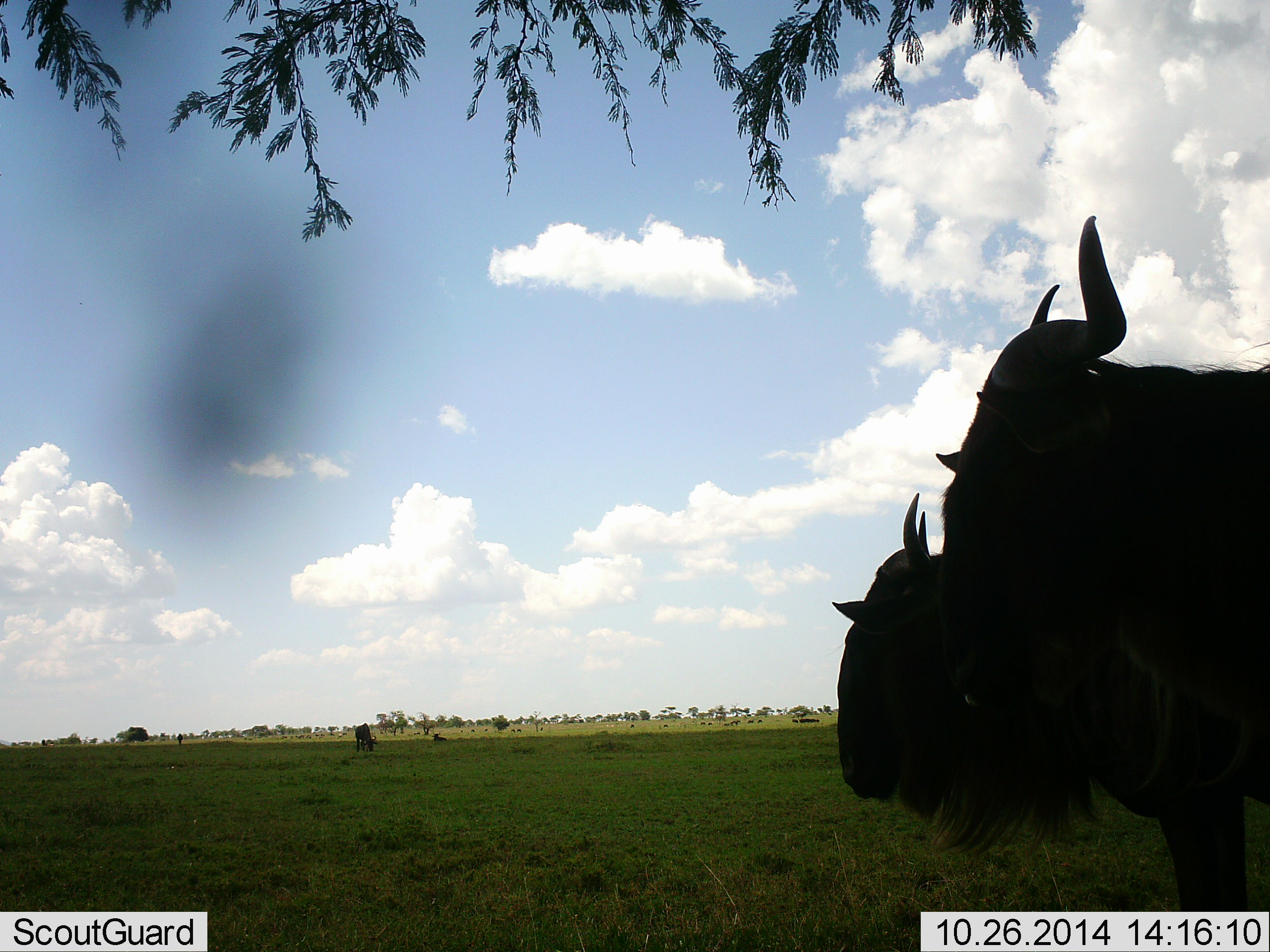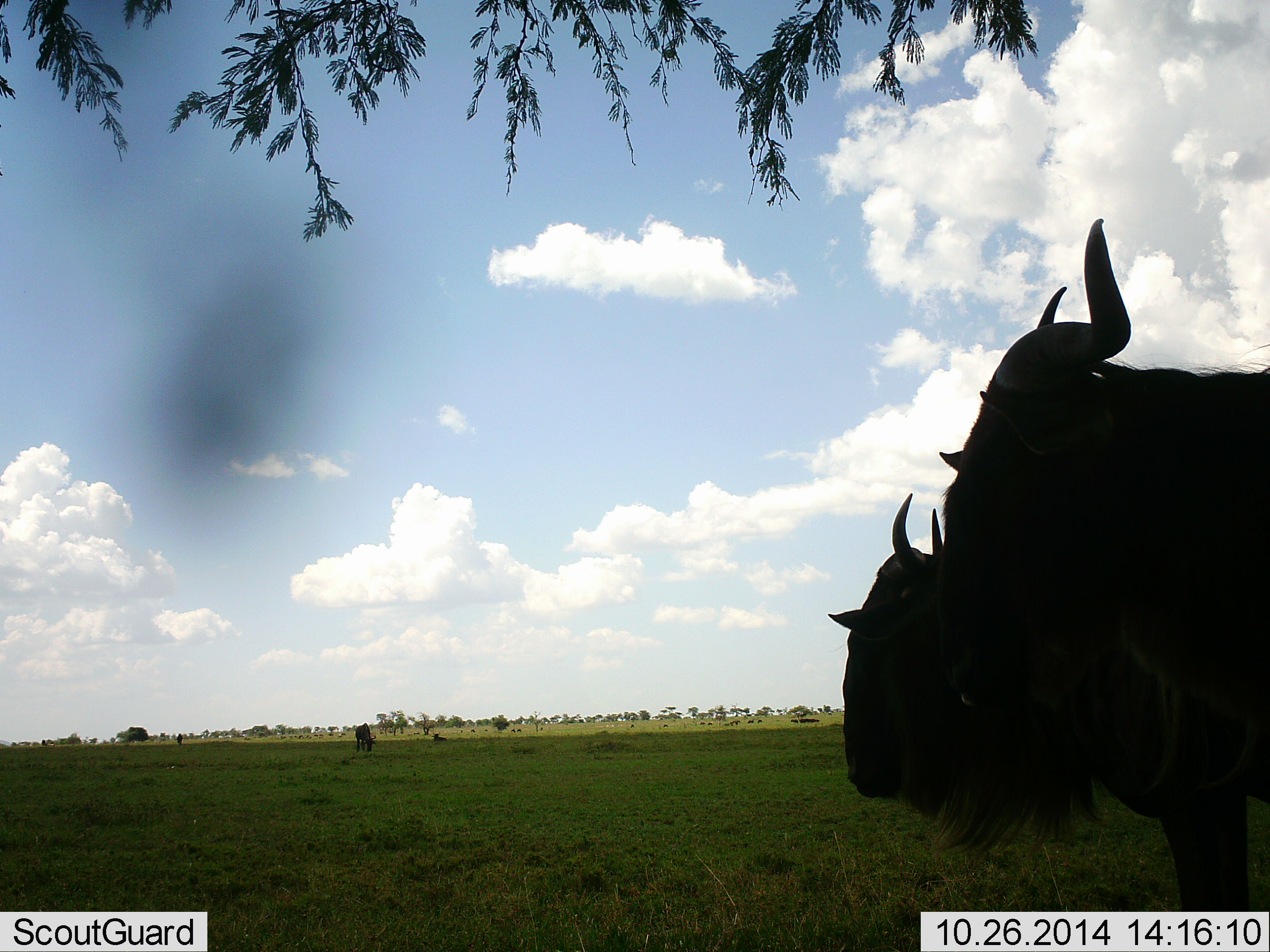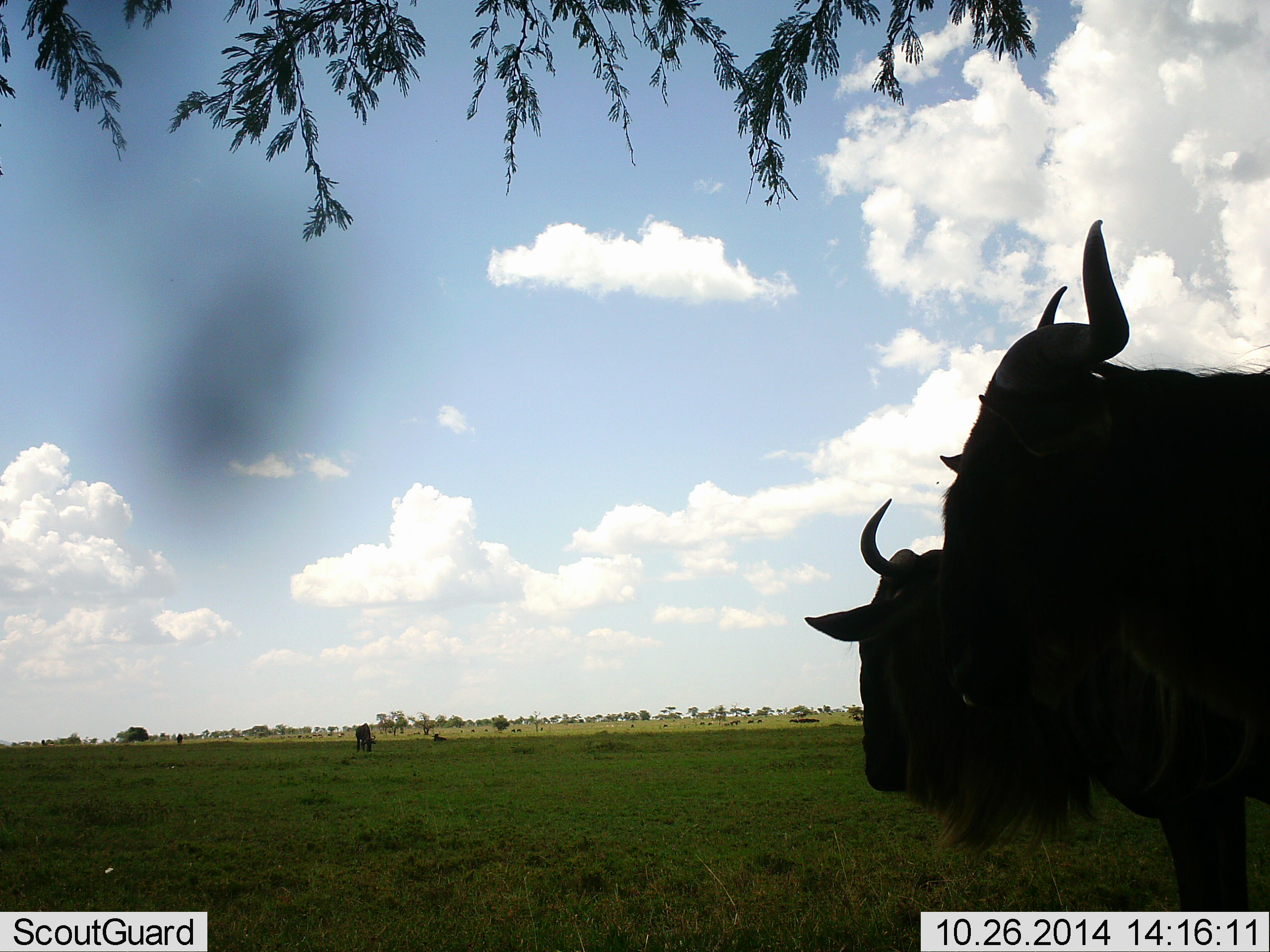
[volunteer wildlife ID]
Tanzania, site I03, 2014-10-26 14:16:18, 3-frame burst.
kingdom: Animalia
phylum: Chordata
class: Mammalia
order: Artiodactyla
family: Bovidae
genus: Connochaetes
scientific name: Connochaetes taurinus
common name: blue wildebeest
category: wildebeest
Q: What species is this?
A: Wildebeest (blue wildebeest) (Connochaetes taurinus).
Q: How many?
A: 3.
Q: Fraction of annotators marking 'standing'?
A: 80%.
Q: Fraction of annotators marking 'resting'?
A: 50%.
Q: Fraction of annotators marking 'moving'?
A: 10%.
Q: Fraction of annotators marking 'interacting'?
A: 10%.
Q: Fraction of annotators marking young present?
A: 10%.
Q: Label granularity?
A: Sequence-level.